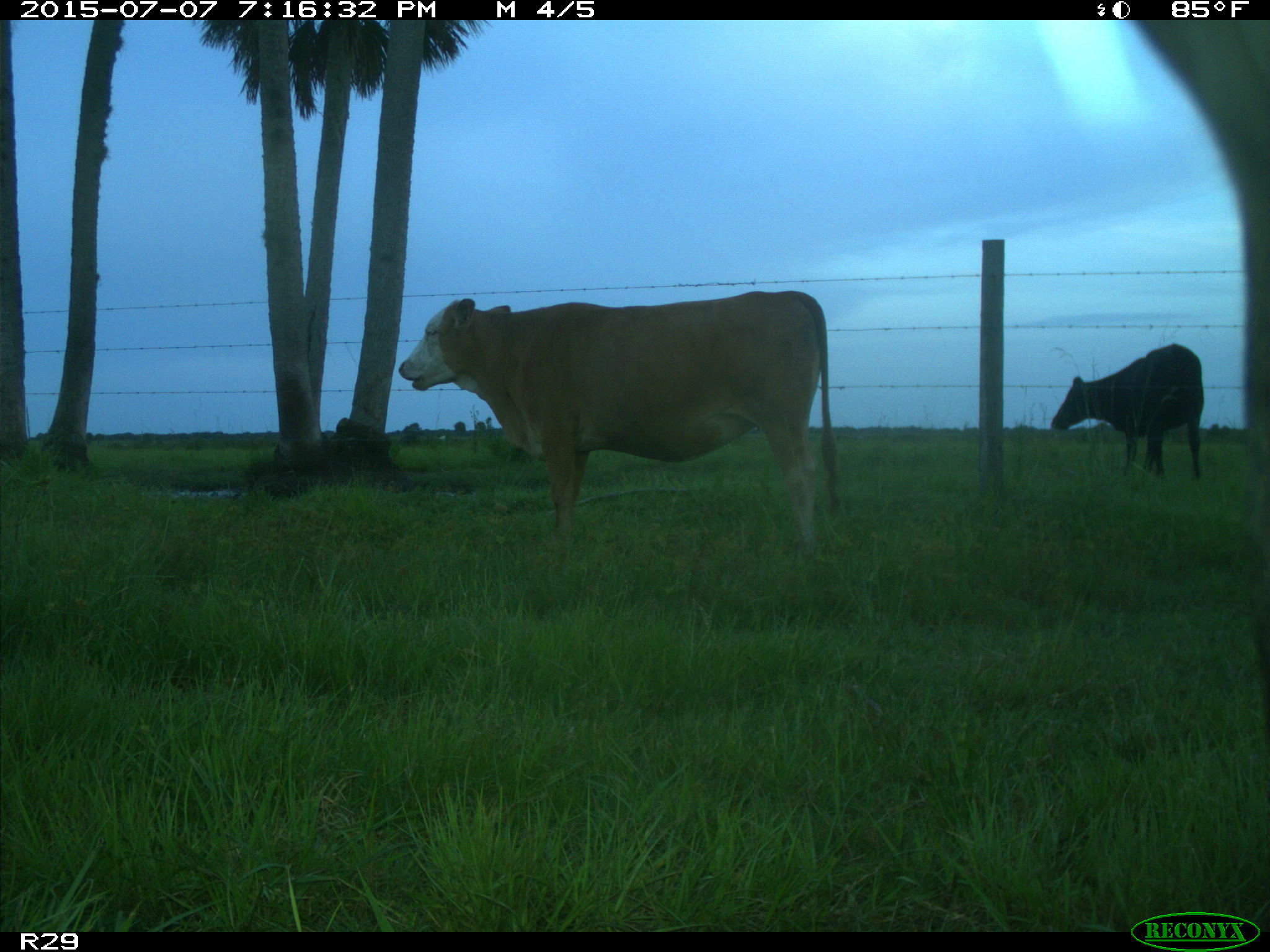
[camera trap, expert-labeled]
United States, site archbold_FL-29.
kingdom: Animalia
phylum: Chordata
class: Mammalia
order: Artiodactyla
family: Bovidae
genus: Bos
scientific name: Bos taurus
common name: domestic cow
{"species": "Bos taurus (domestic cow)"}